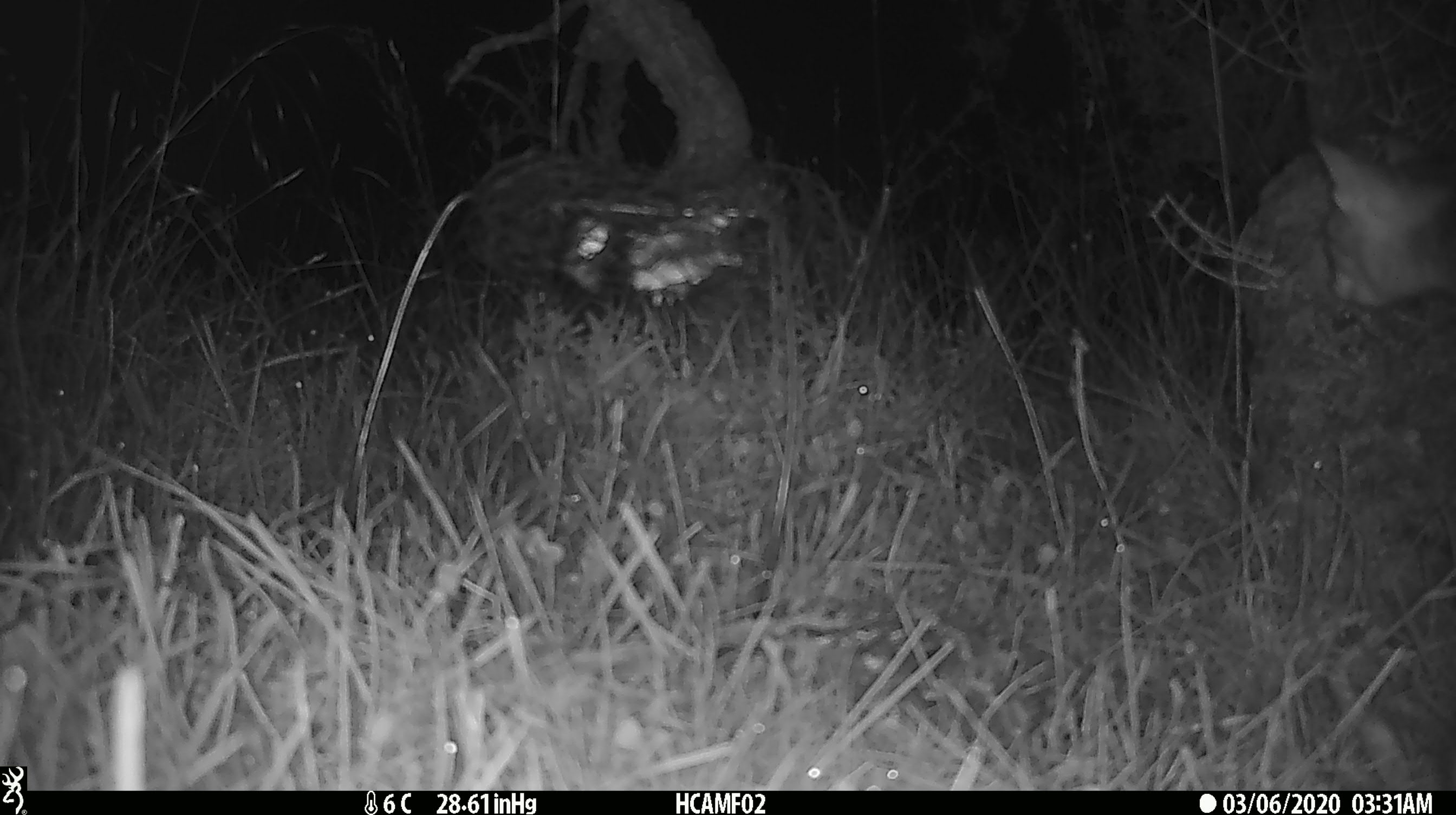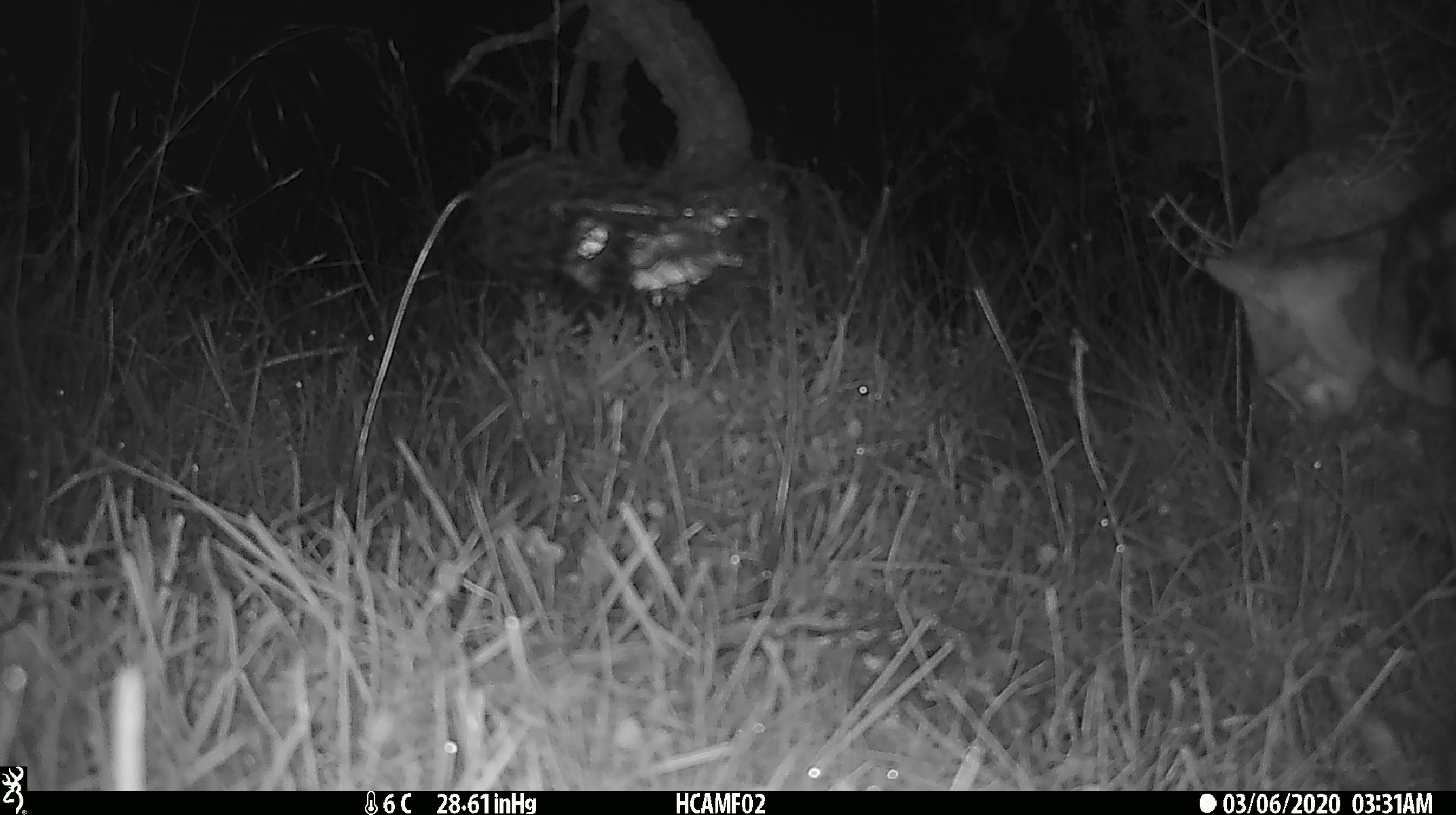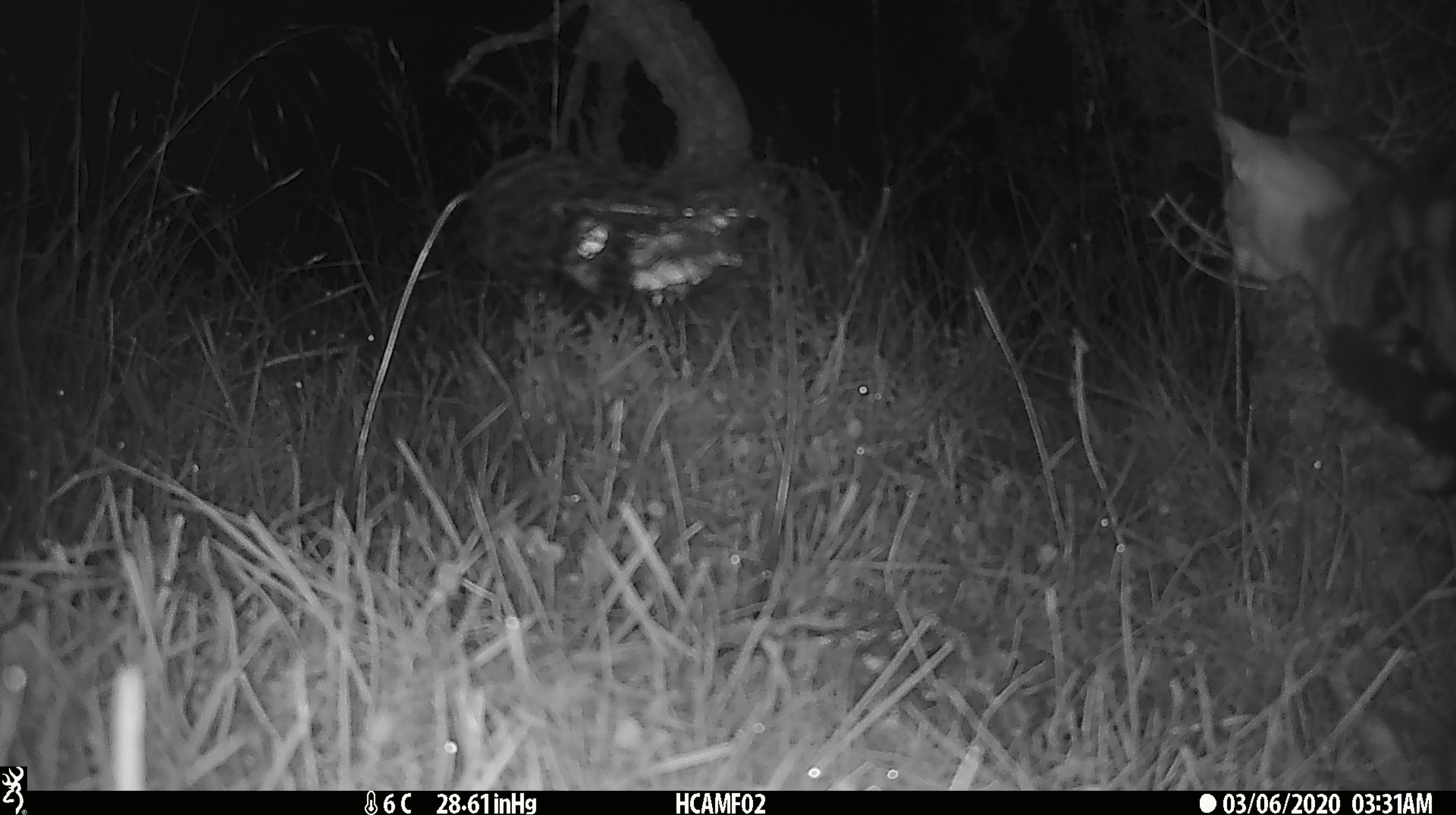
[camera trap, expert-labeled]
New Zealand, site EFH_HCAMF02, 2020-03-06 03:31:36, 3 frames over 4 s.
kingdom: Animalia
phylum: Chordata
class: Mammalia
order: Carnivora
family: Felidae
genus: Felis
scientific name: Felis catus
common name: domestic cat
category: cat